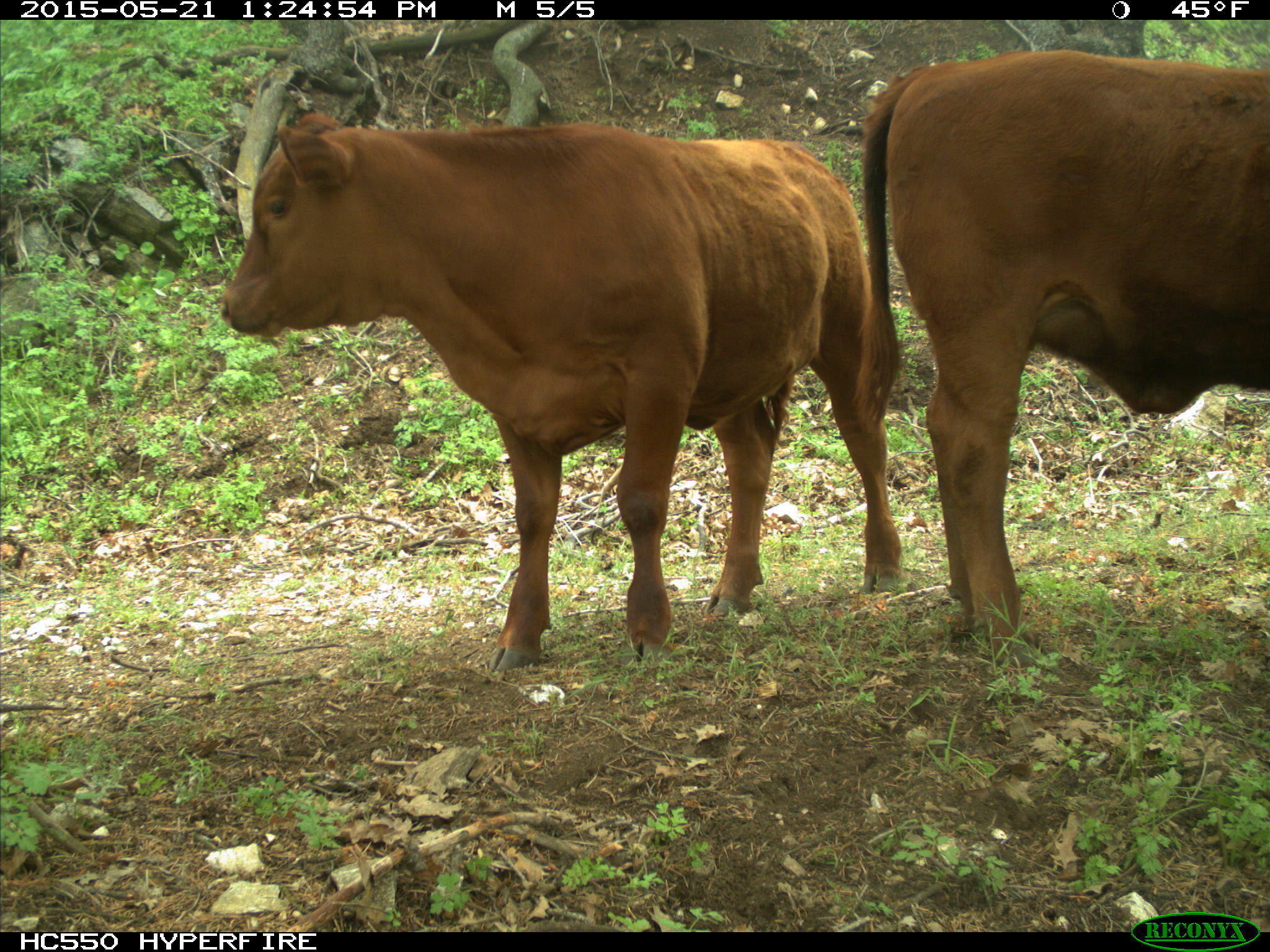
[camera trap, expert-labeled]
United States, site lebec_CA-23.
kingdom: Animalia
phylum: Chordata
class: Mammalia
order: Artiodactyla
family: Bovidae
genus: Bos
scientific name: Bos taurus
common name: domestic cow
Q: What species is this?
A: Bos taurus (domestic cow).